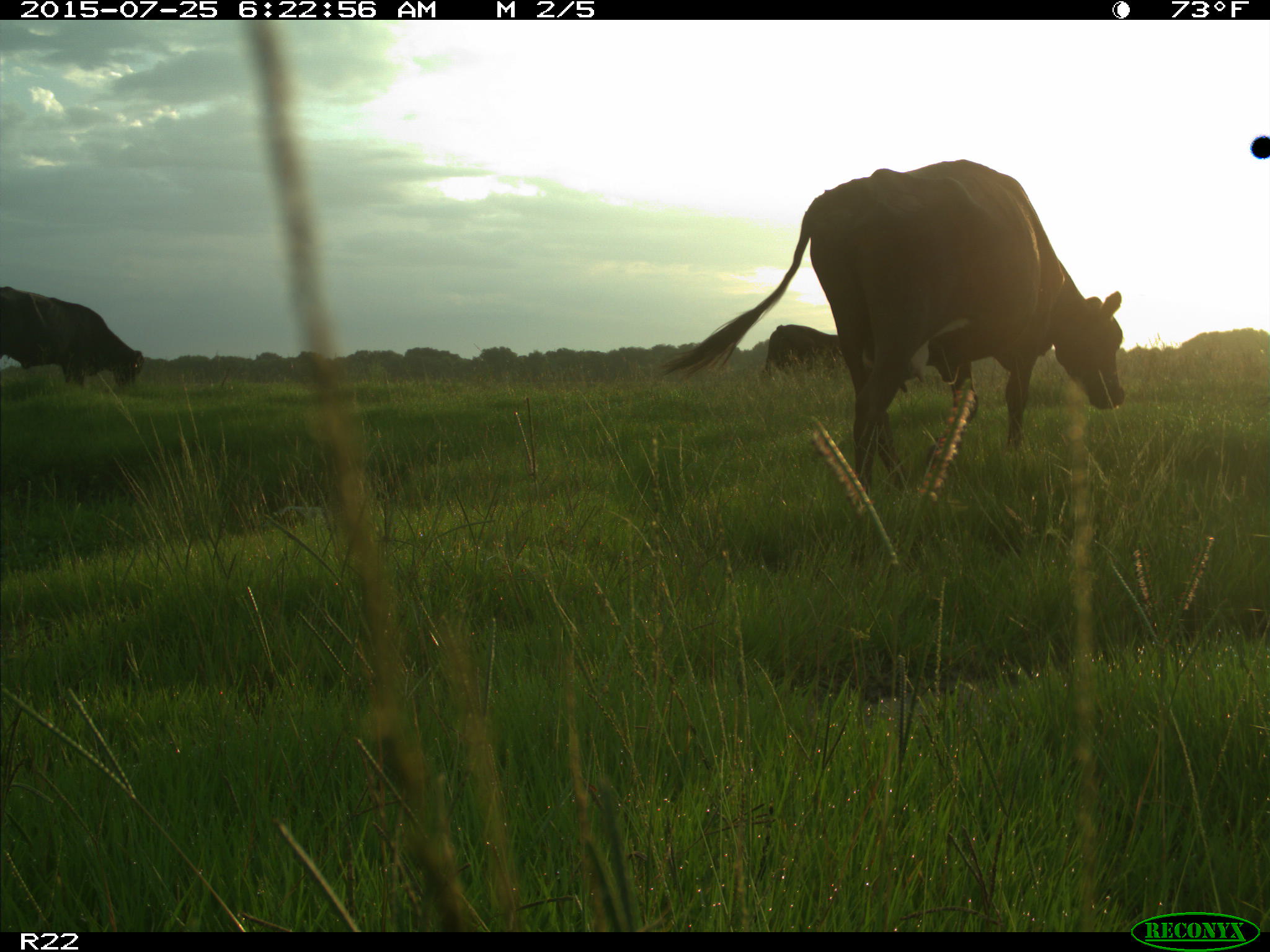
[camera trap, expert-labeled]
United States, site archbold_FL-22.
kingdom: Animalia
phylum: Chordata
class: Mammalia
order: Artiodactyla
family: Bovidae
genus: Bos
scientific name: Bos taurus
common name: domestic cow